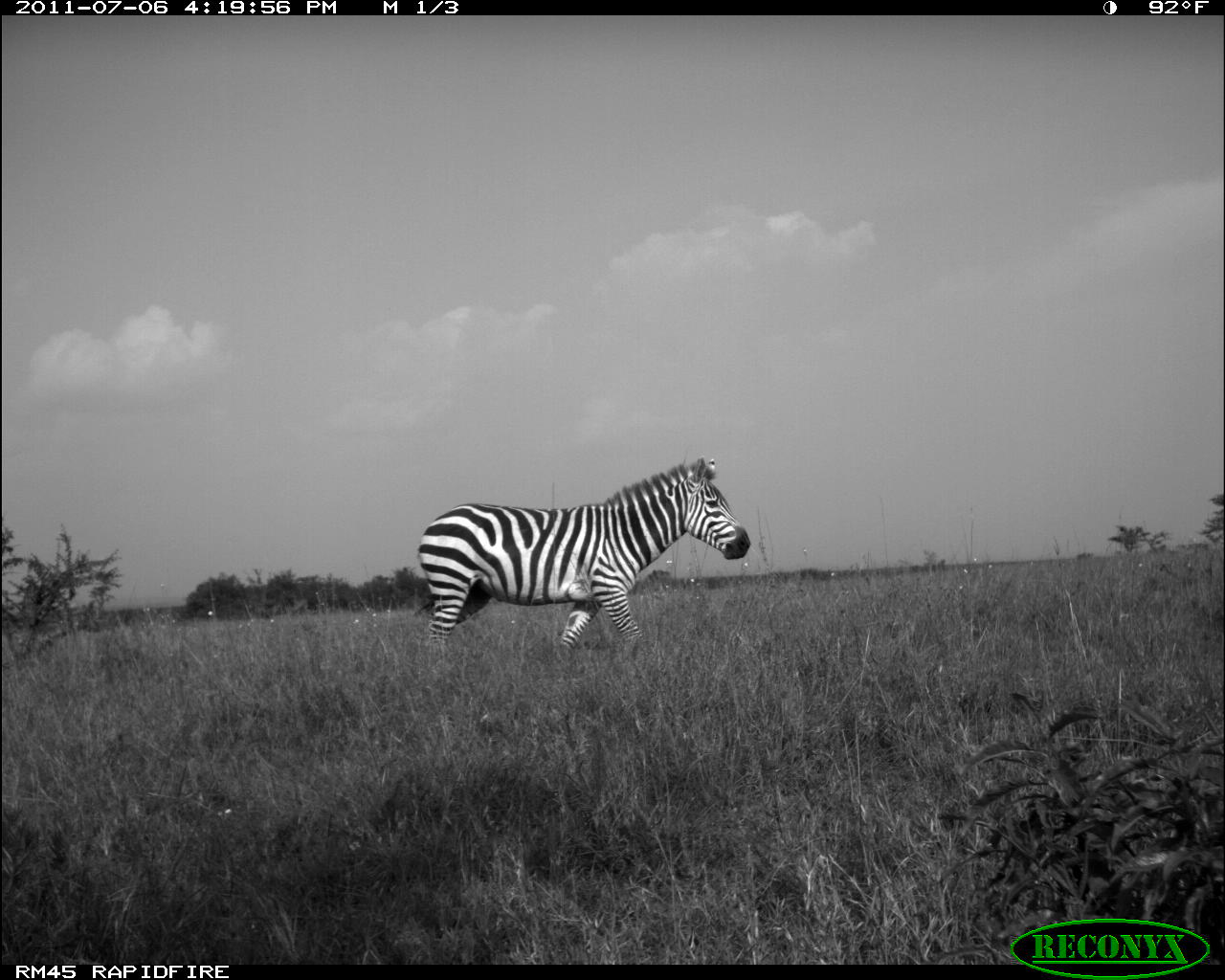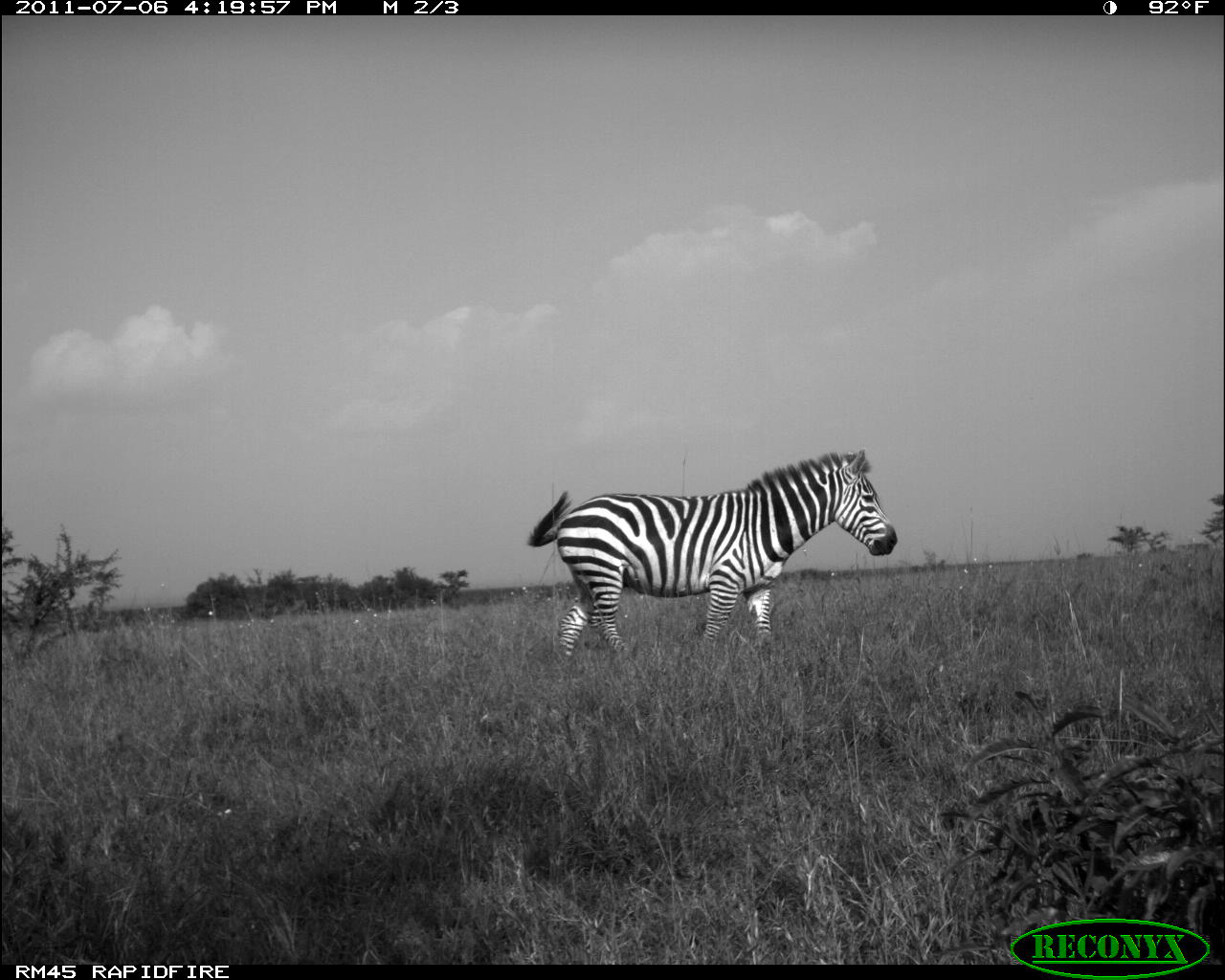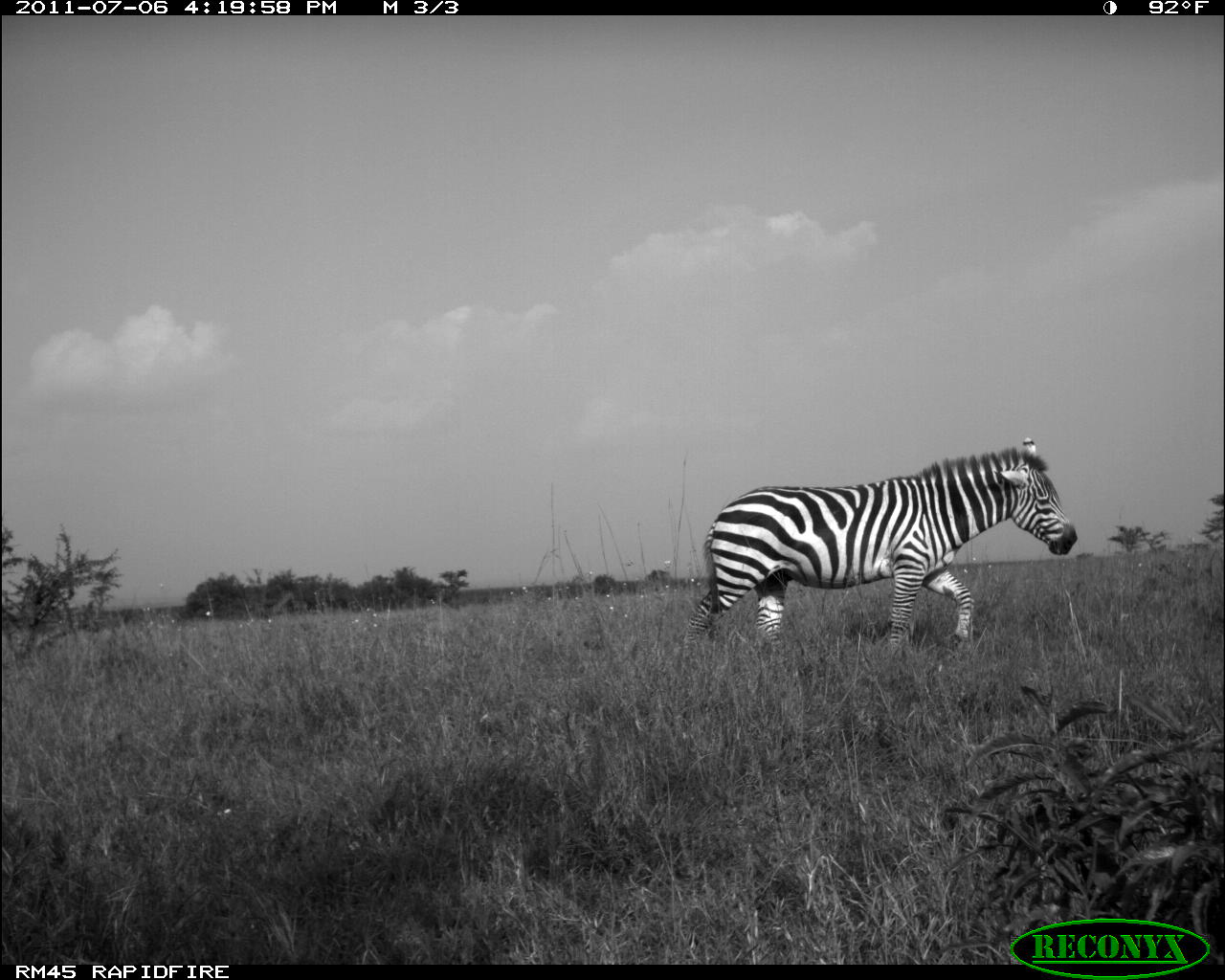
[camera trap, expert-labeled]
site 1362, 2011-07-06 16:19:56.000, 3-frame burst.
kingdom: Animalia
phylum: Chordata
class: Mammalia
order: Perissodactyla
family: Equidae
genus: Equus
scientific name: Equus quagga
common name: plains zebra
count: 1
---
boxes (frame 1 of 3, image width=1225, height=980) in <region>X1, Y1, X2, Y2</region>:
equus quagga: <region>417, 458, 751, 663</region>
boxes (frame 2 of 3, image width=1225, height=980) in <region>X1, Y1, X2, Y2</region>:
equus quagga: <region>527, 448, 898, 669</region>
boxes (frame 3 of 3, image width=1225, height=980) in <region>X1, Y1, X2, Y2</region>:
equus quagga: <region>673, 436, 1082, 660</region>